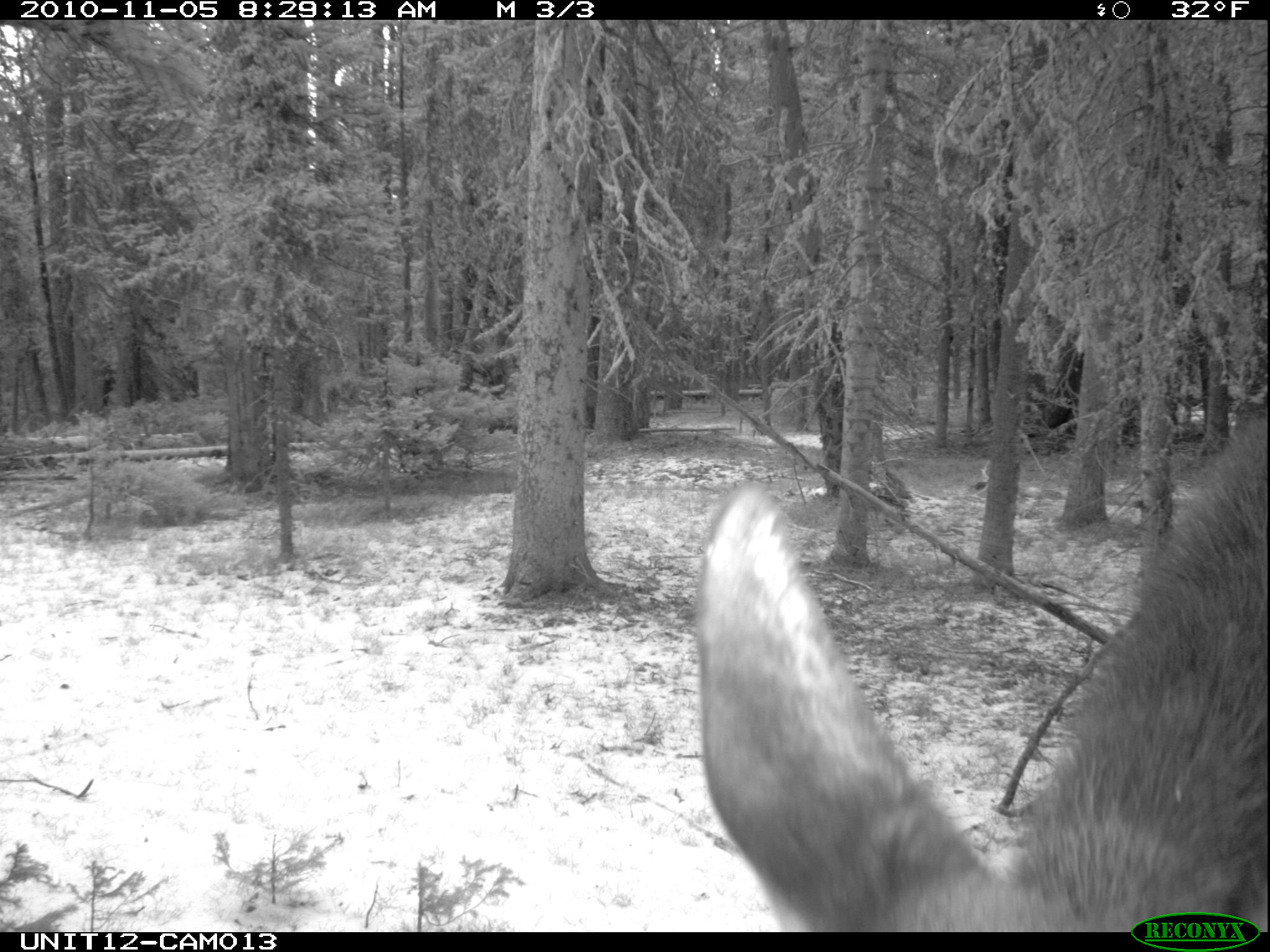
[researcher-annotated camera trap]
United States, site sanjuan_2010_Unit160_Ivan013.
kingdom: Animalia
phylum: Chordata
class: Mammalia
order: Artiodactyla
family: Cervidae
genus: Alces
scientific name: Alces alces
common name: moose